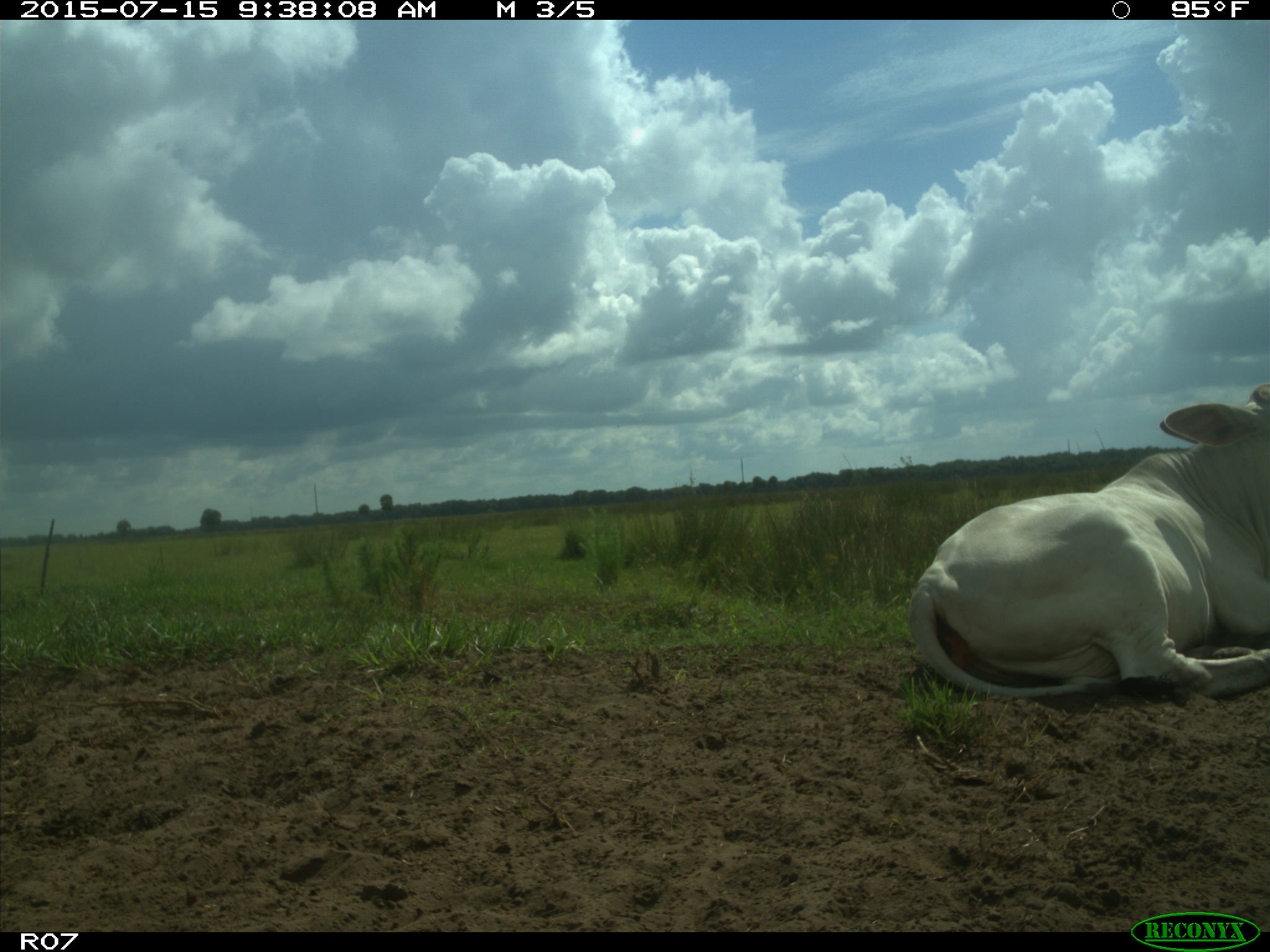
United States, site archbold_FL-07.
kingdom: Animalia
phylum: Chordata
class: Mammalia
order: Artiodactyla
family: Bovidae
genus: Bos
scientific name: Bos taurus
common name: domestic cow